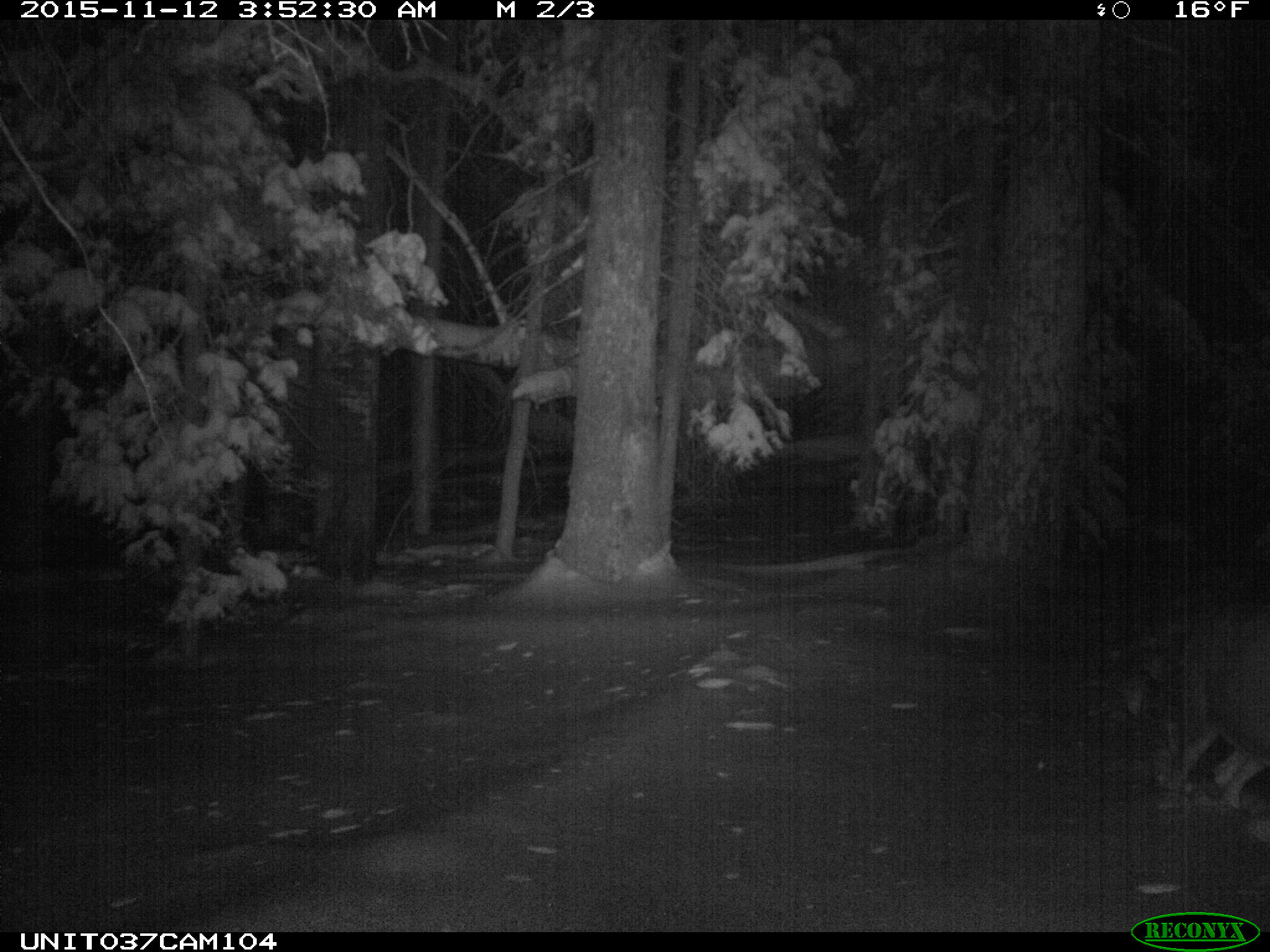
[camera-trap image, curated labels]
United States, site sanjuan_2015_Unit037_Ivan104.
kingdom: Animalia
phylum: Chordata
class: Mammalia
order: Artiodactyla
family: Cervidae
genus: Odocoileus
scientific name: Odocoileus hemionus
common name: mule deer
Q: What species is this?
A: Odocoileus hemionus (mule deer).